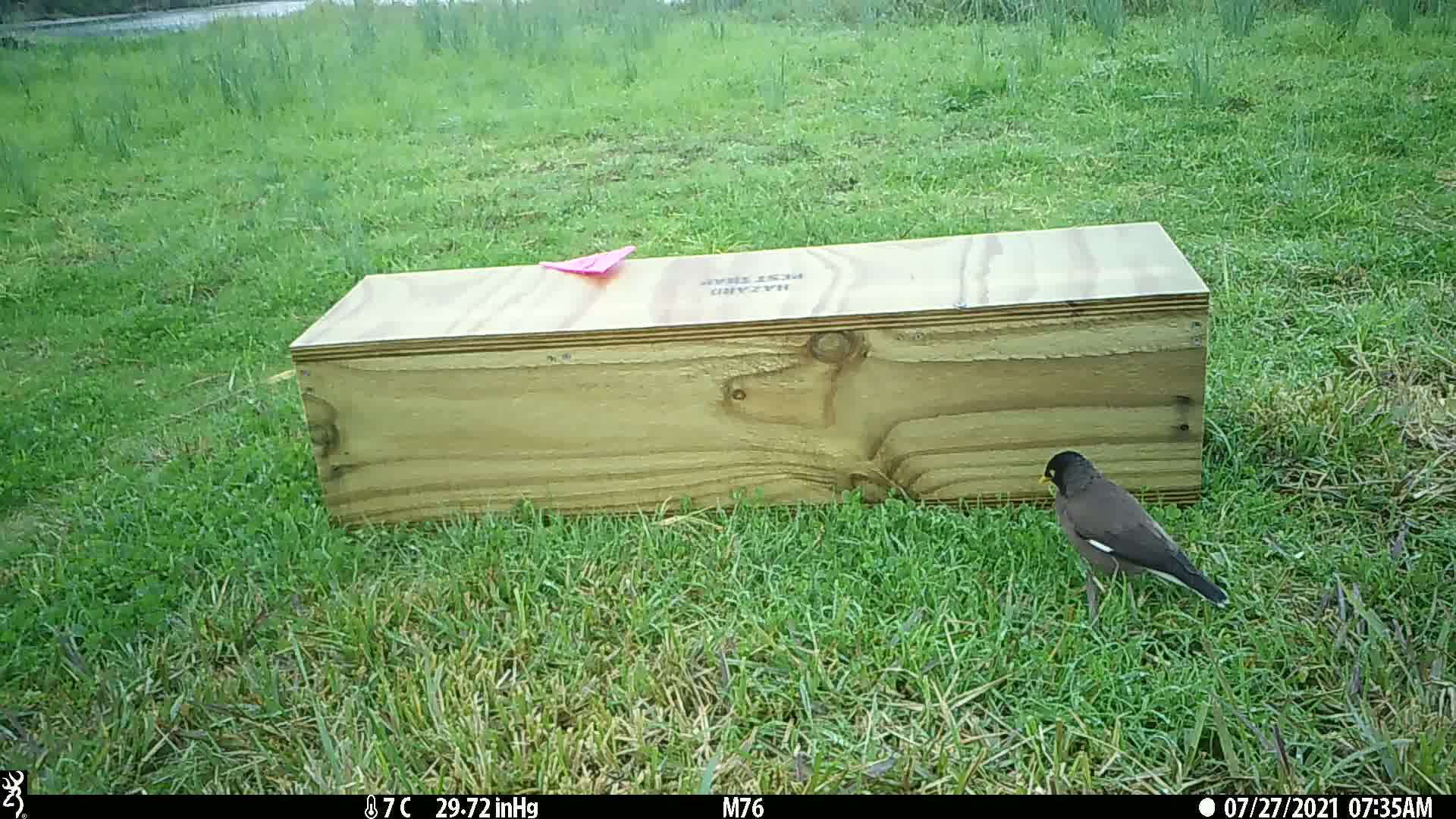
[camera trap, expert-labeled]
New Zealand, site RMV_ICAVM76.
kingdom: Animalia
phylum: Chordata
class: Aves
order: Passeriformes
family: Sturnidae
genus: Acridotheres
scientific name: Acridotheres tristis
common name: common myna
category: myna